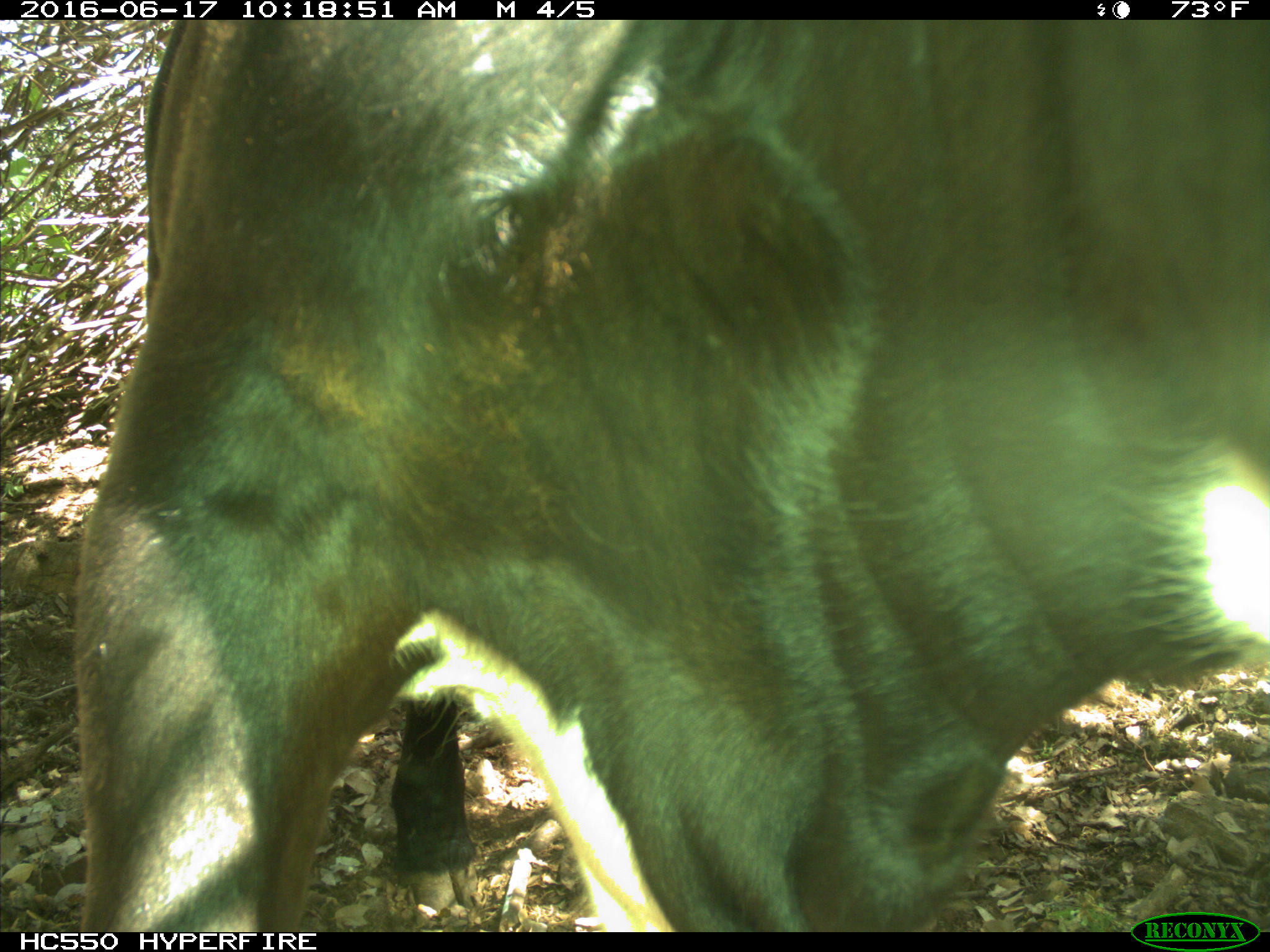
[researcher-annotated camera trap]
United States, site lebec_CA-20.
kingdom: Animalia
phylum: Chordata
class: Mammalia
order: Artiodactyla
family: Bovidae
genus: Bos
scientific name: Bos taurus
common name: domestic cow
Bos taurus (domestic cow).